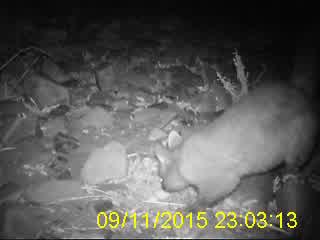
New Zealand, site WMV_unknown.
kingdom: Animalia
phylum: Chordata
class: Mammalia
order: Diprotodontia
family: Phalangeridae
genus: Trichosurus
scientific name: Trichosurus vulpecula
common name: common brushtail possum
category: possum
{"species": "possum (common brushtail possum) (Trichosurus vulpecula)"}